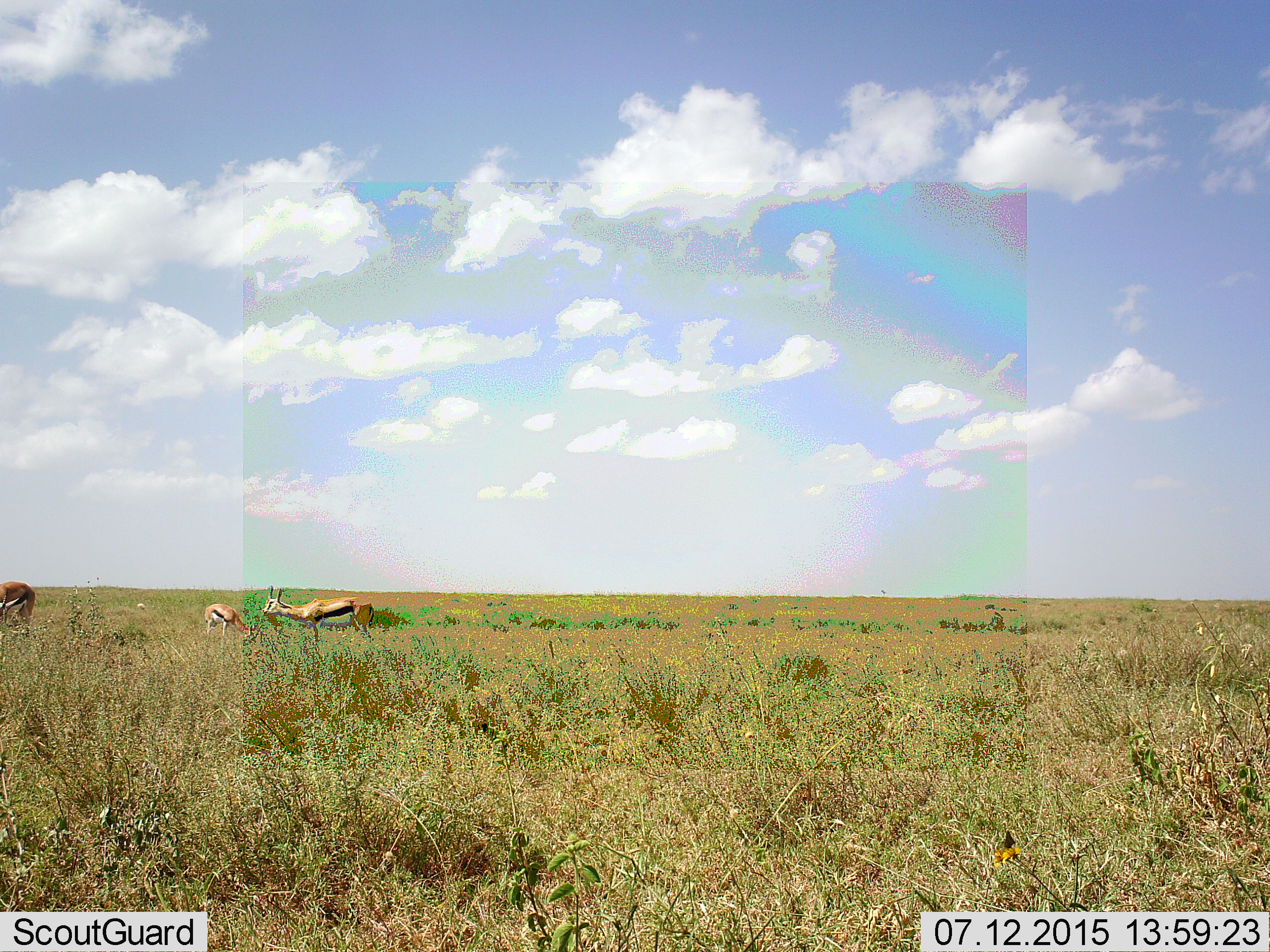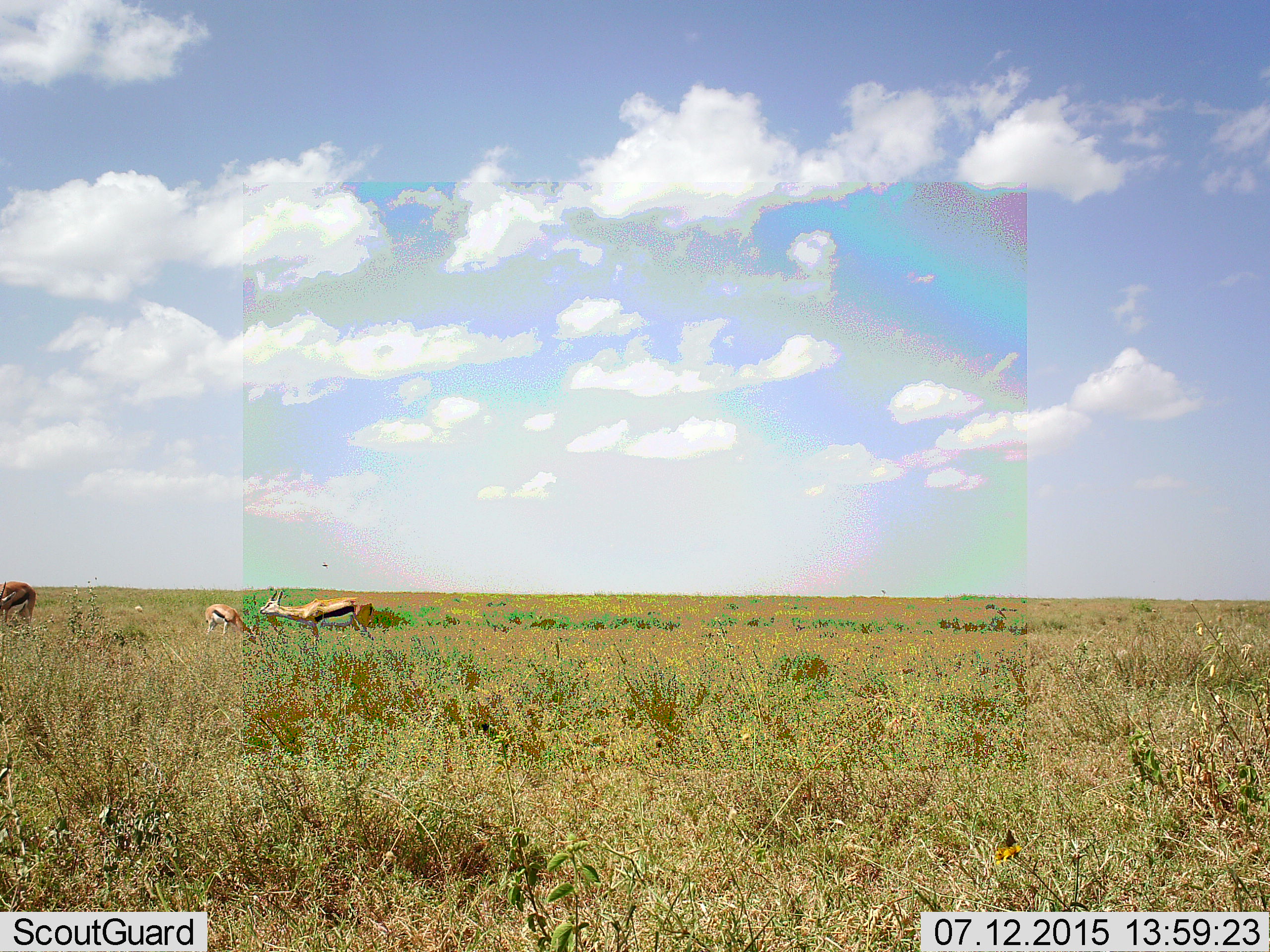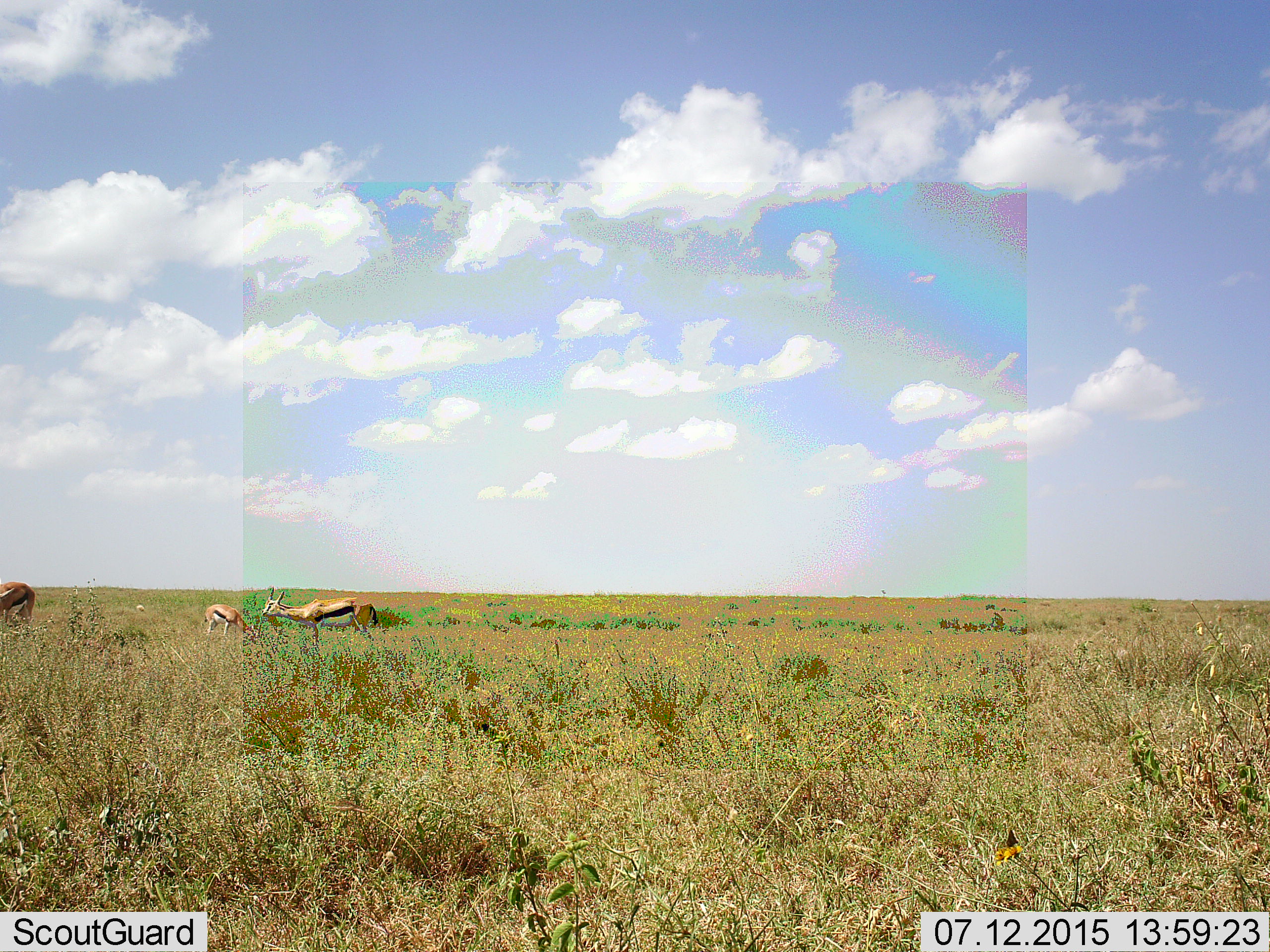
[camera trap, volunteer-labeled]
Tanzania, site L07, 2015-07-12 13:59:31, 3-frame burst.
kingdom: Animalia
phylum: Chordata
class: Mammalia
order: Artiodactyla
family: Bovidae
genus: Eudorcas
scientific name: Eudorcas thomsonii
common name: thomson's gazelle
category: gazellethomsons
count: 3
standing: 67%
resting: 0%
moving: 11%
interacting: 0%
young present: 0%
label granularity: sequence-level